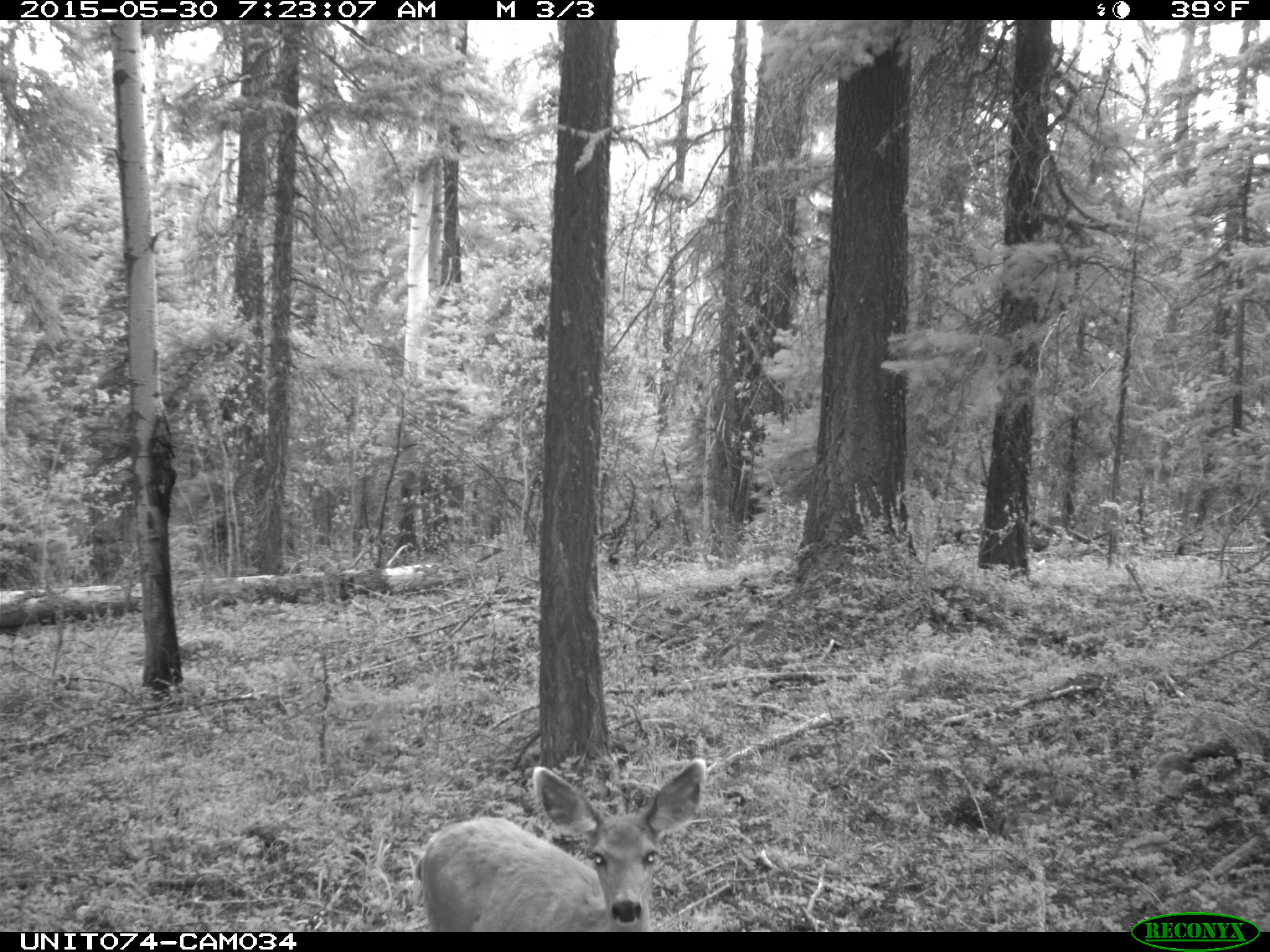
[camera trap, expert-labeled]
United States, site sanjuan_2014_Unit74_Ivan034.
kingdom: Animalia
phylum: Chordata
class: Mammalia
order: Artiodactyla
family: Cervidae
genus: Odocoileus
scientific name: Odocoileus hemionus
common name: mule deer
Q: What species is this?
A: Odocoileus hemionus (mule deer).